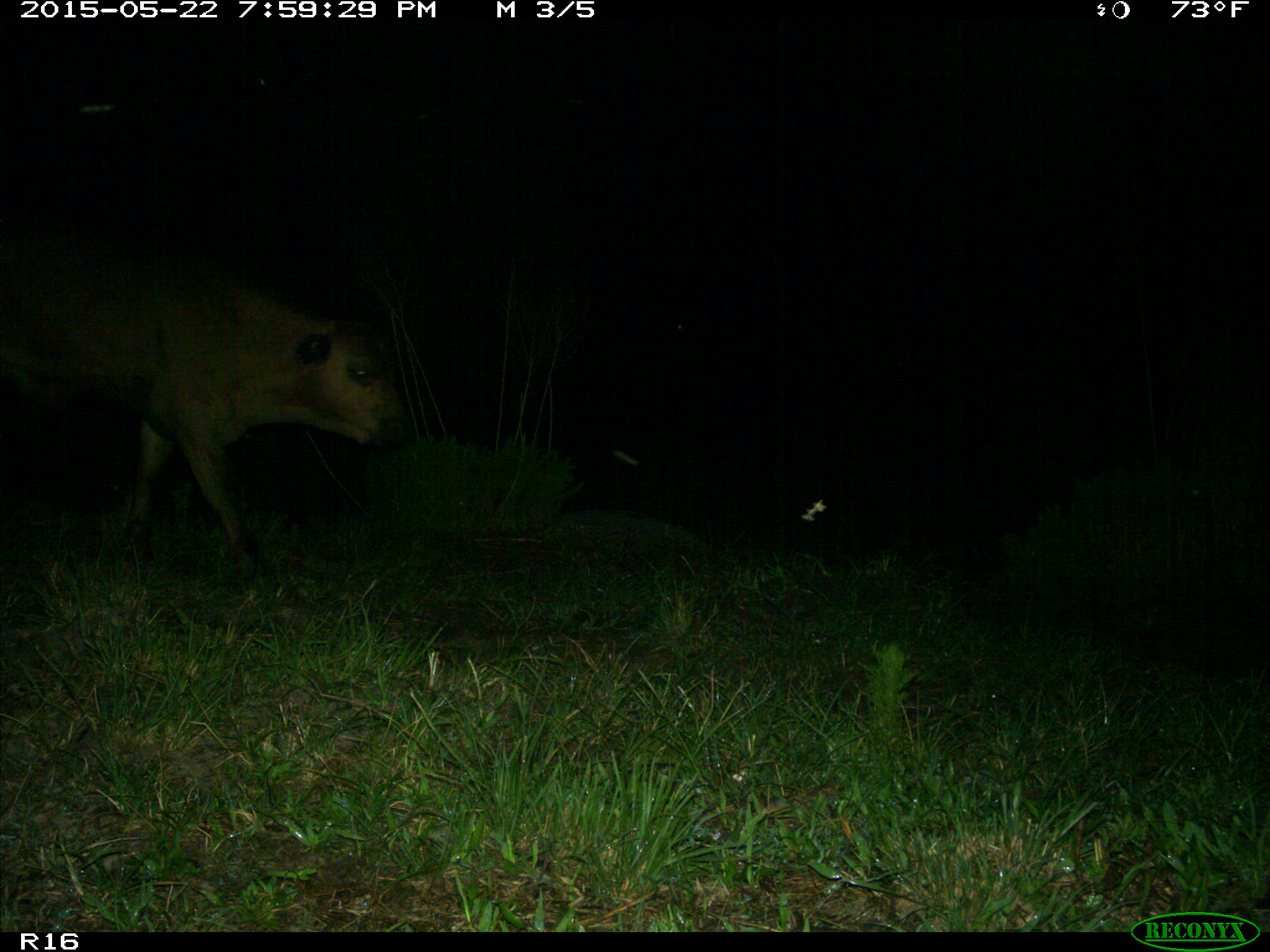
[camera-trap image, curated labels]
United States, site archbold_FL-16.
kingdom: Animalia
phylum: Chordata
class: Mammalia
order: Artiodactyla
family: Bovidae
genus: Bos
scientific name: Bos taurus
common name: domestic cow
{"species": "Bos taurus (domestic cow)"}